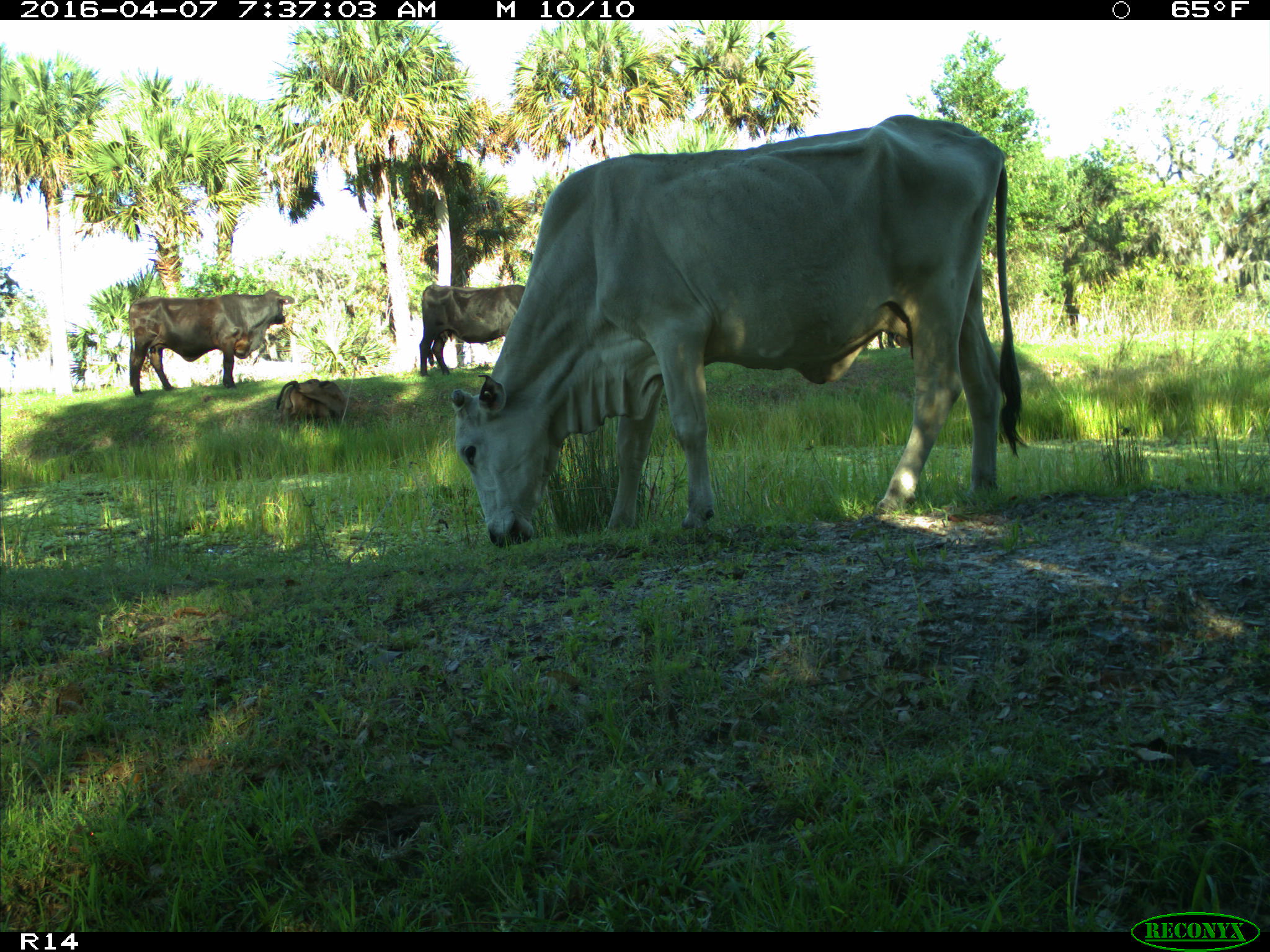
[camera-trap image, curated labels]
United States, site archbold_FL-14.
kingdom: Animalia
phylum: Chordata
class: Mammalia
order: Artiodactyla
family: Bovidae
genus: Bos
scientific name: Bos taurus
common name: domestic cow